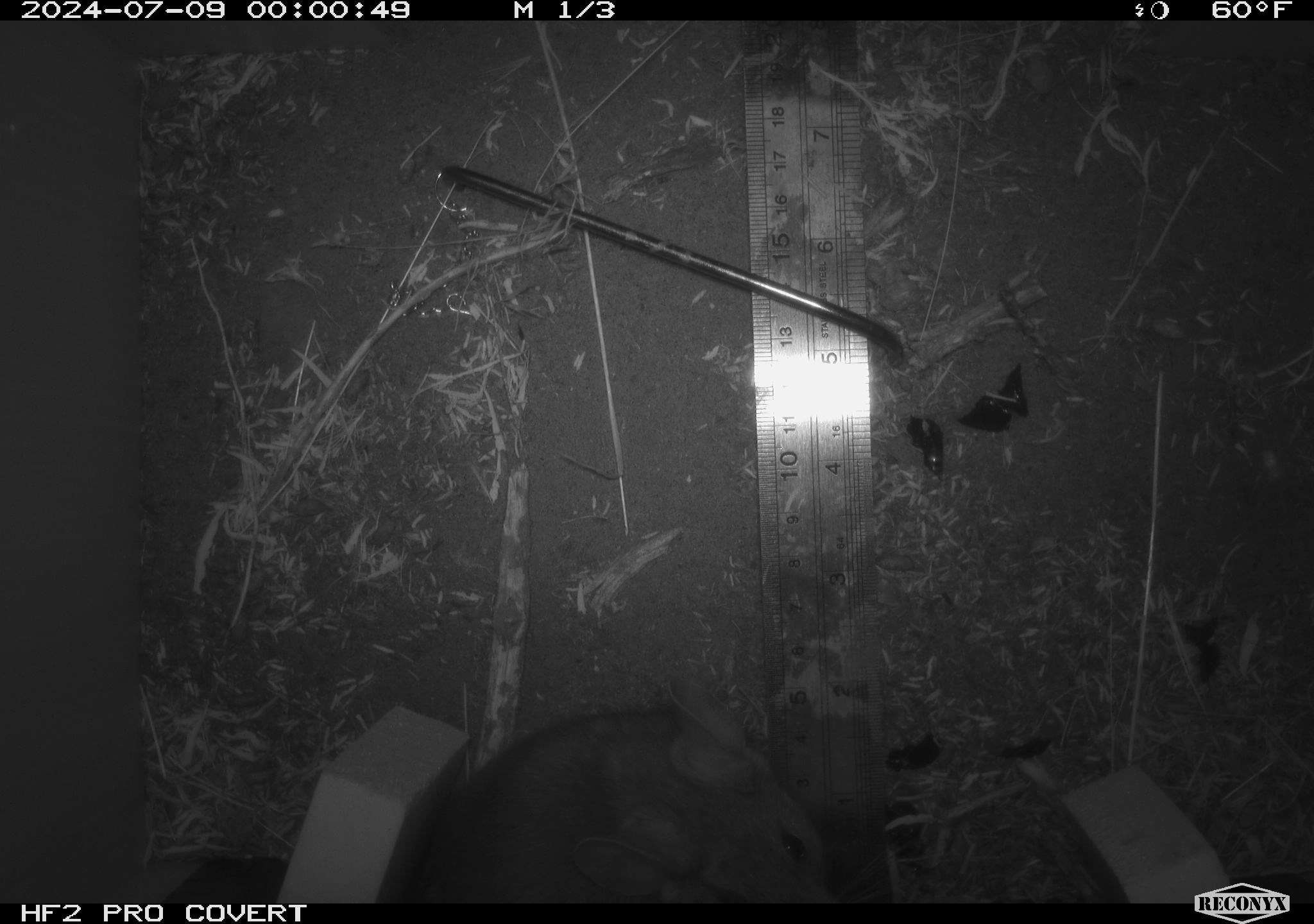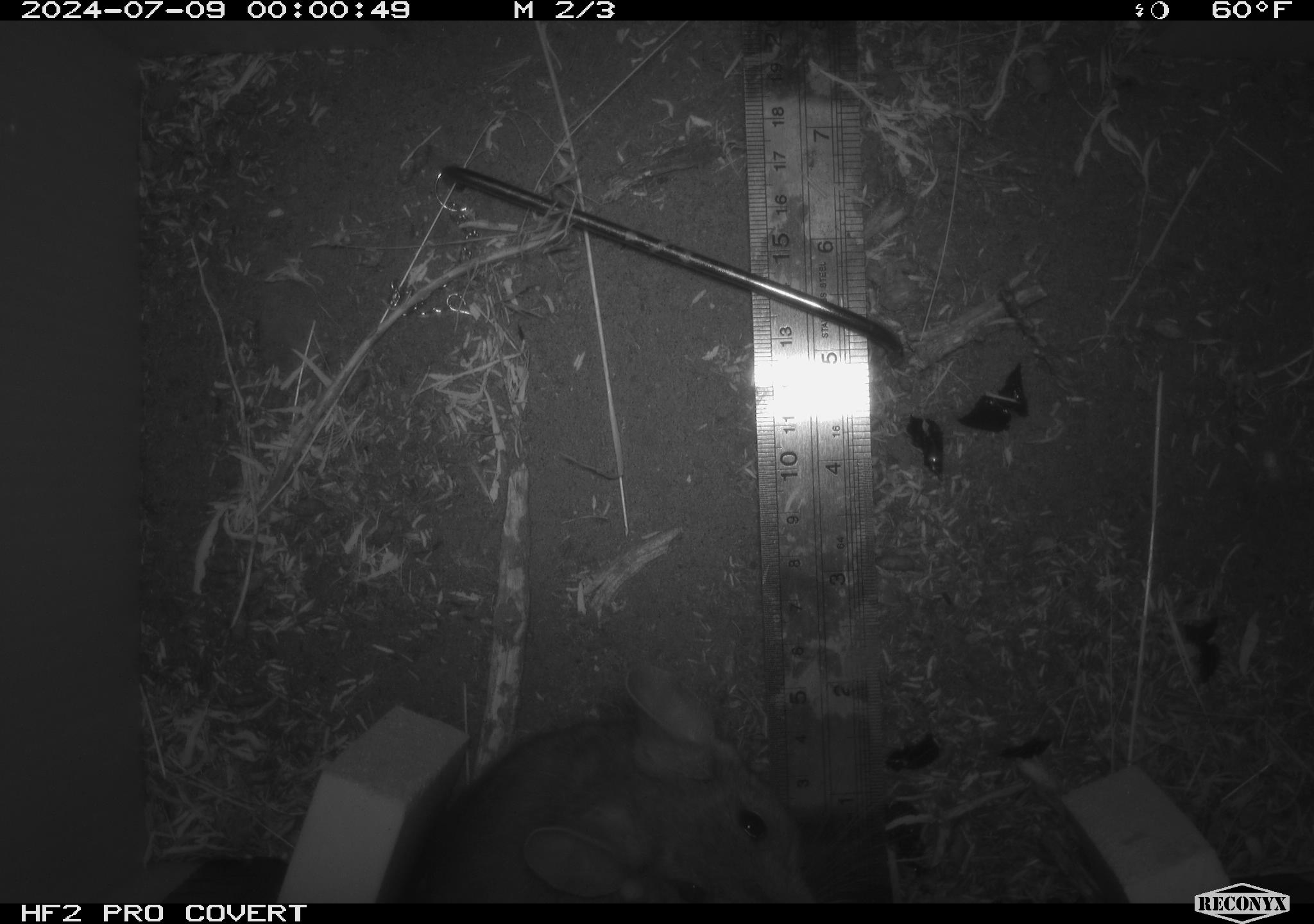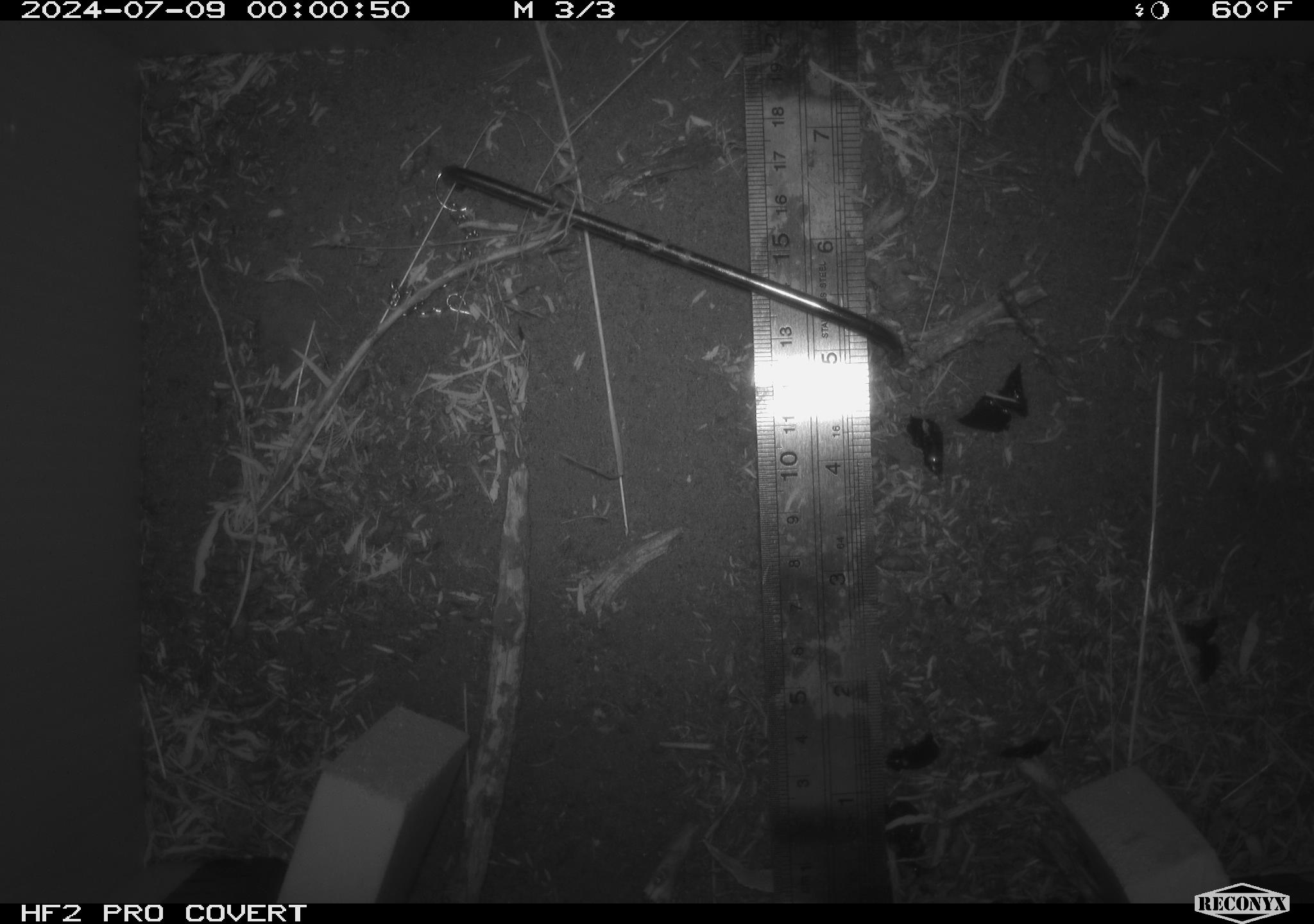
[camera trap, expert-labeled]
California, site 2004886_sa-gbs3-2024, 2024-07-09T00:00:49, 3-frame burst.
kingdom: Animalia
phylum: Chordata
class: Mammalia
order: Rodentia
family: Cricetidae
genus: Neotoma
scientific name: Neotoma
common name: pack rat or woodrat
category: neotoma species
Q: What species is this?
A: Neotoma species (pack rat or woodrat) (Neotoma).